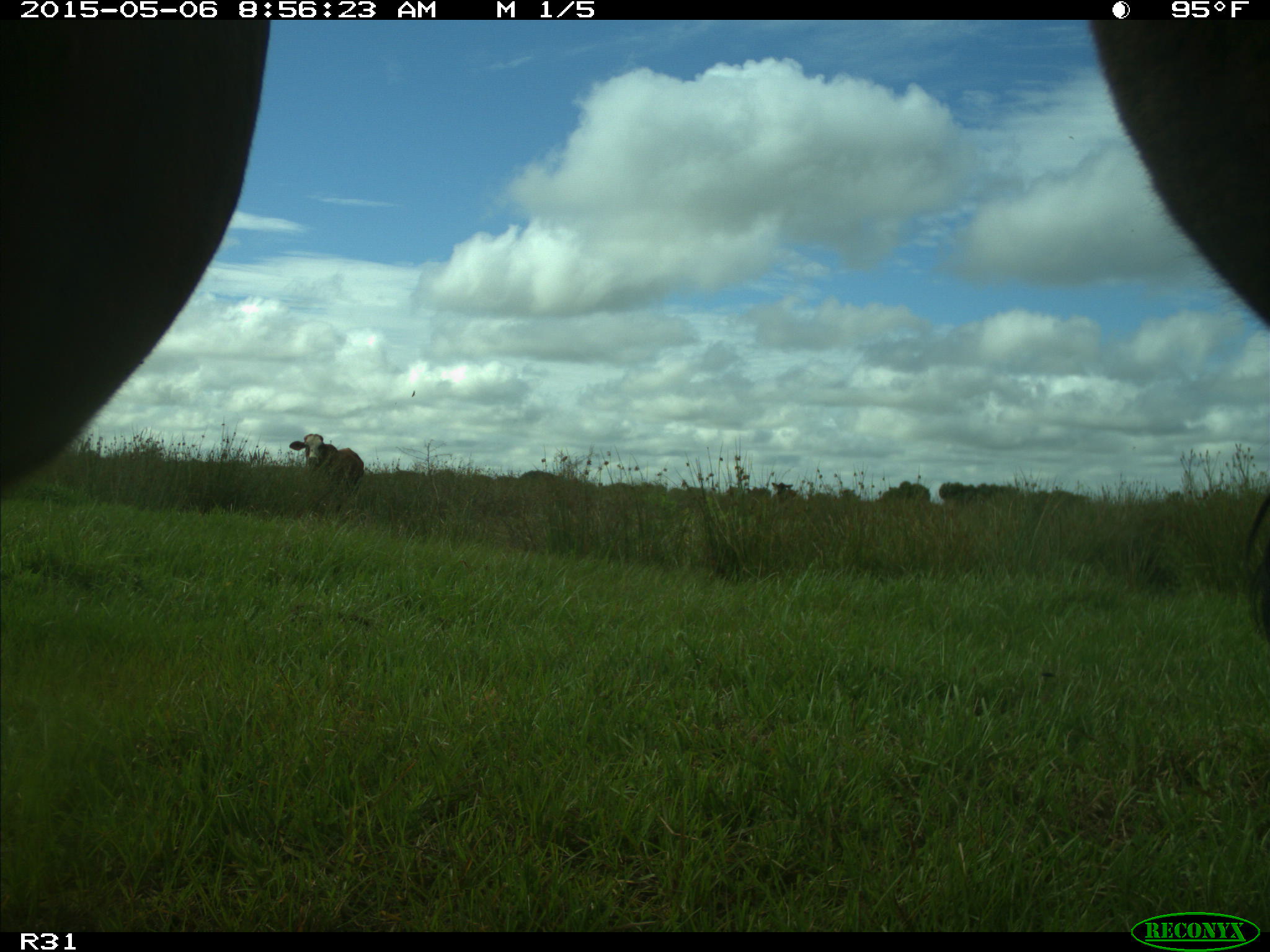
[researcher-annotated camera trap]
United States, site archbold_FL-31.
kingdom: Animalia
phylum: Chordata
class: Mammalia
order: Artiodactyla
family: Bovidae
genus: Bos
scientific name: Bos taurus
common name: domestic cow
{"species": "Bos taurus (domestic cow)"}